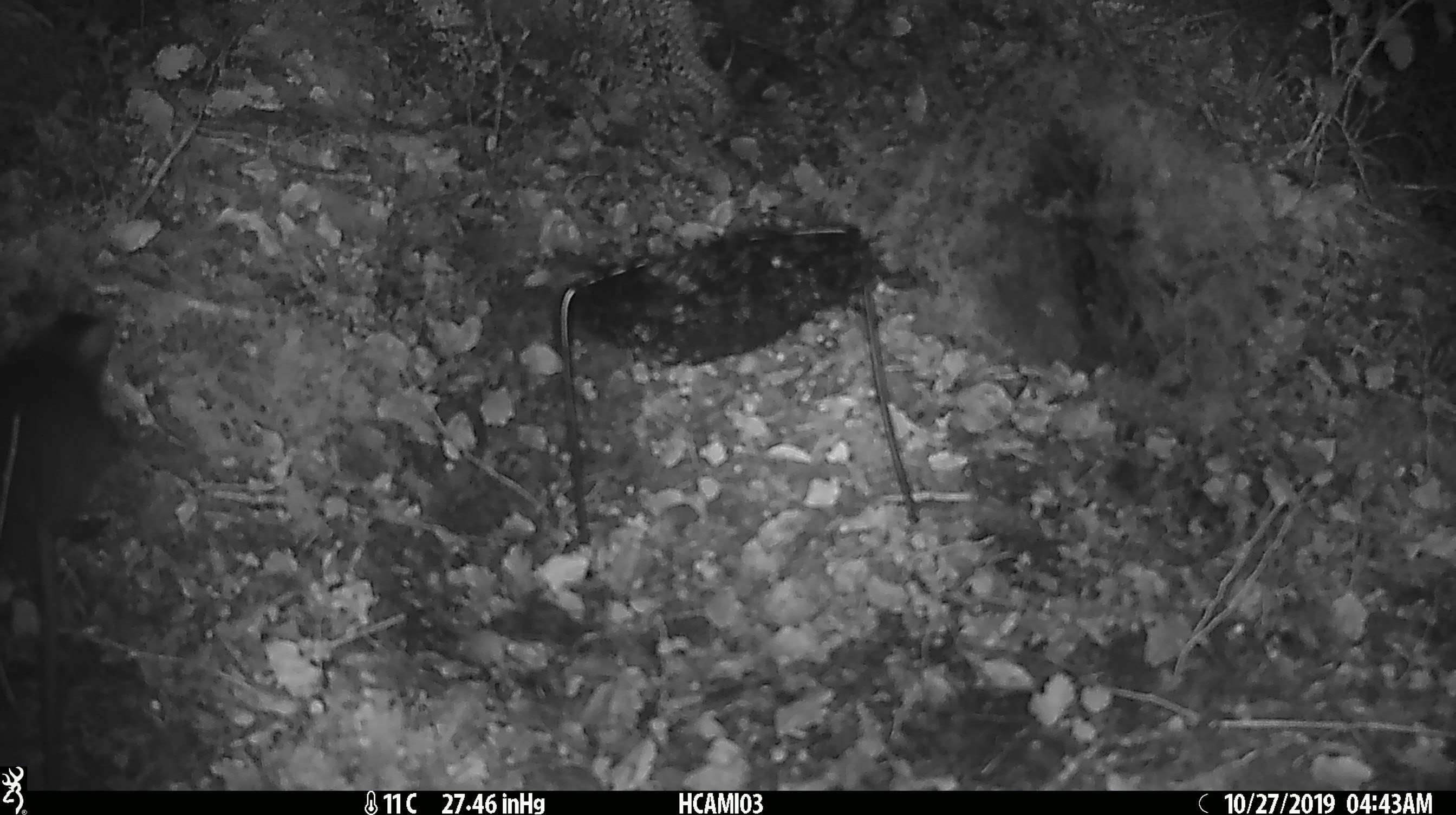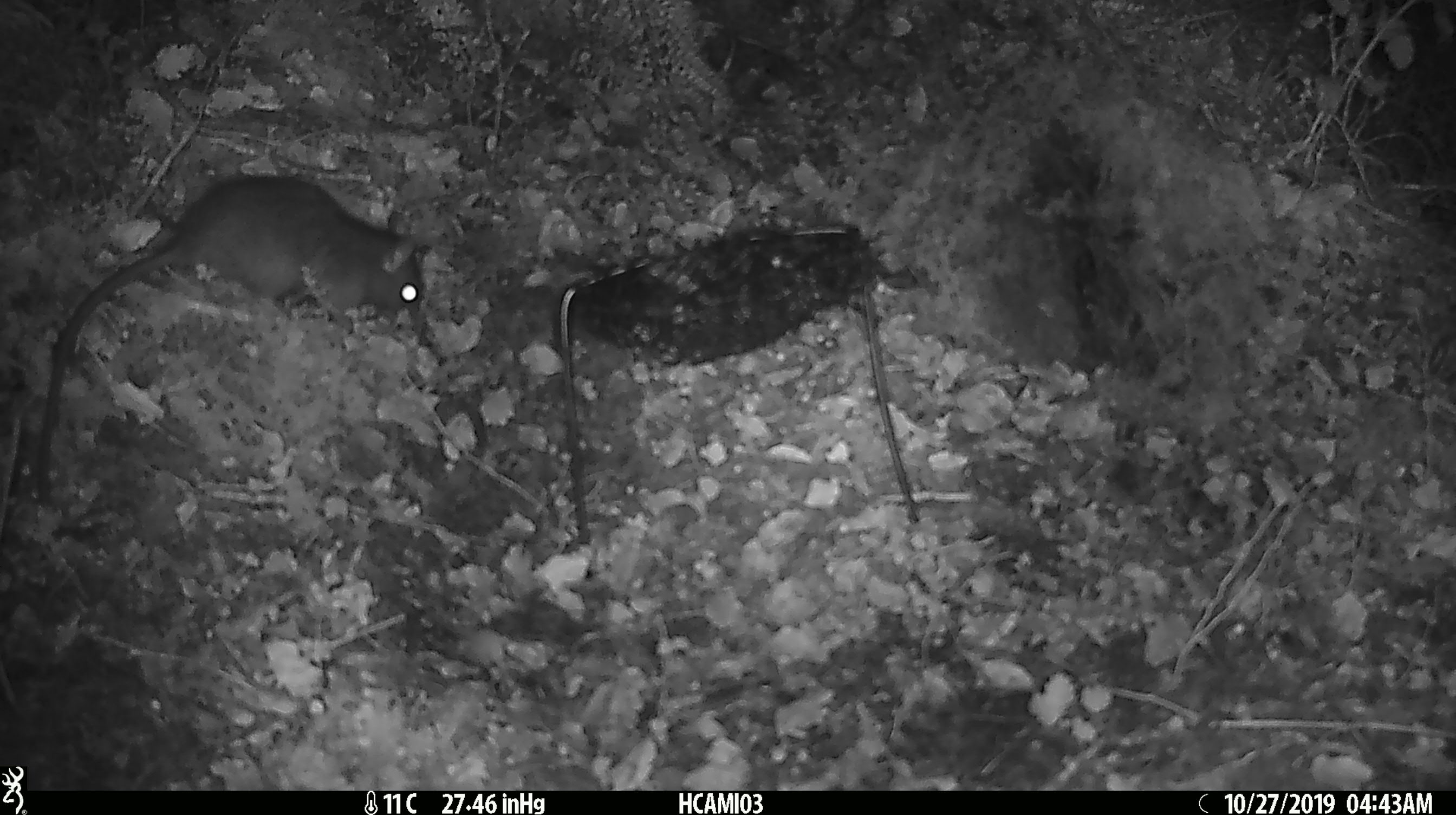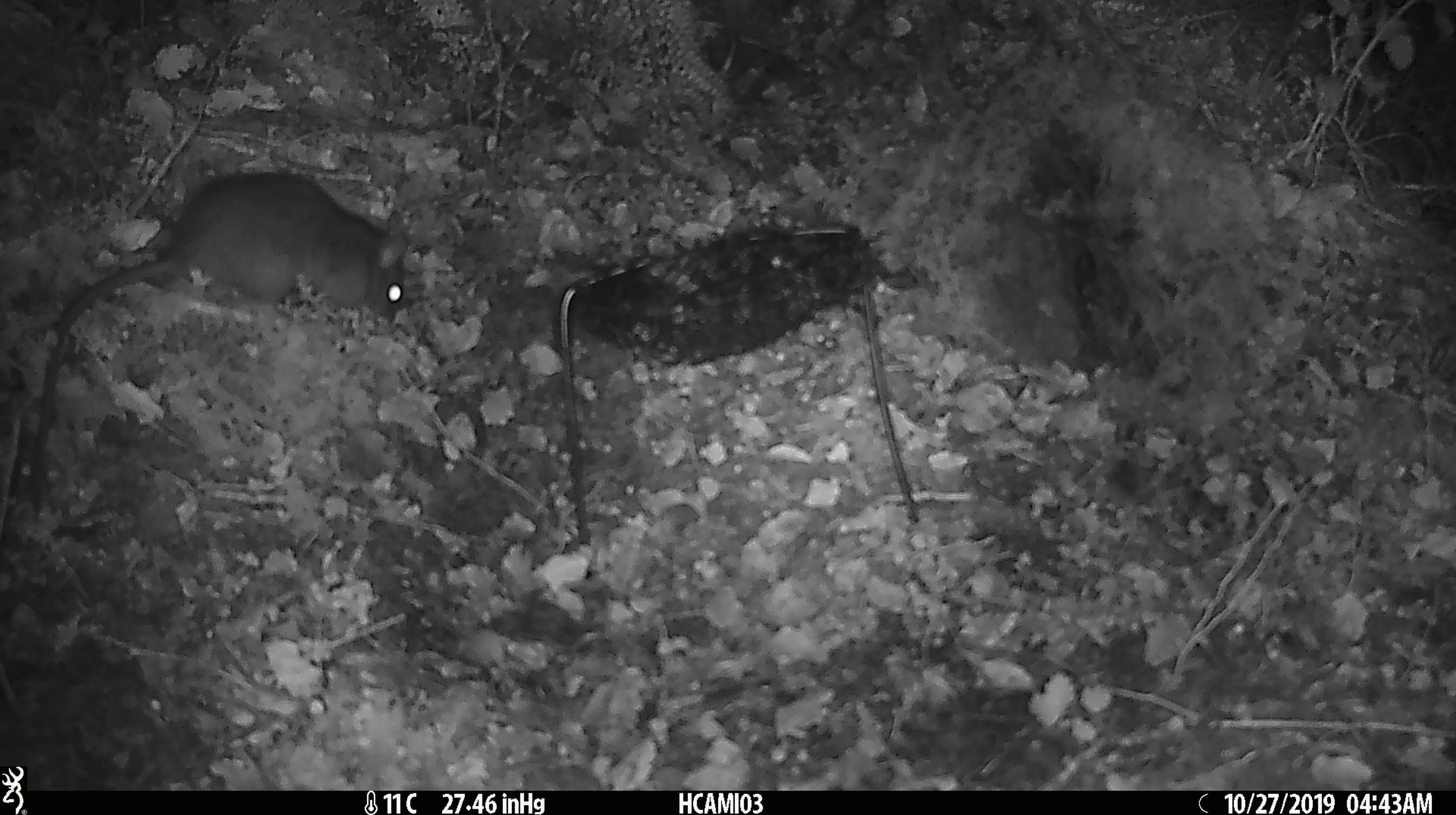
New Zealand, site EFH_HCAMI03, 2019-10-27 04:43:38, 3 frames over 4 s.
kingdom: Animalia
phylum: Chordata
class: Mammalia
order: Rodentia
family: Muridae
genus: Rattus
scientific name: Rattus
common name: rat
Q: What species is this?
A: Rat (Rattus).